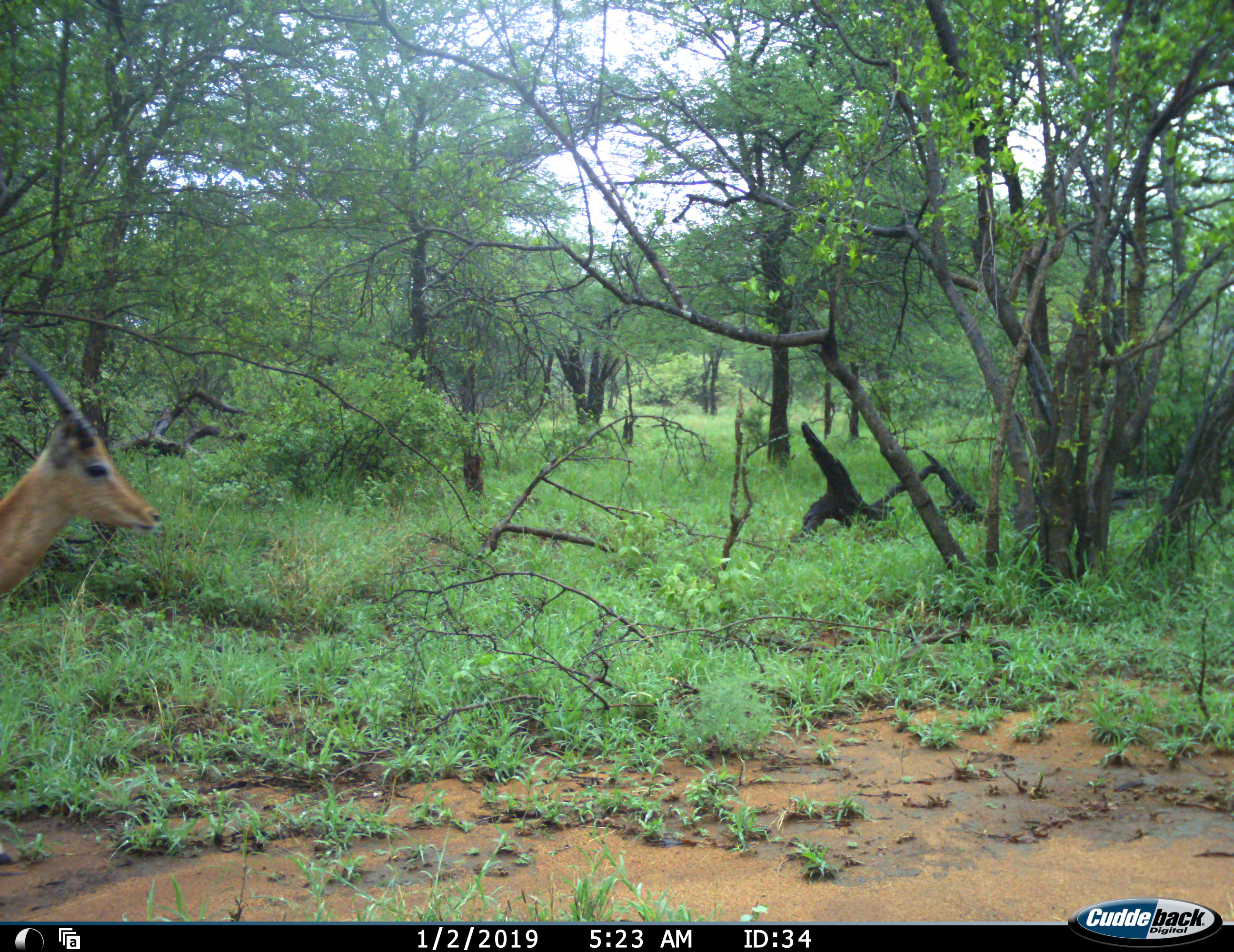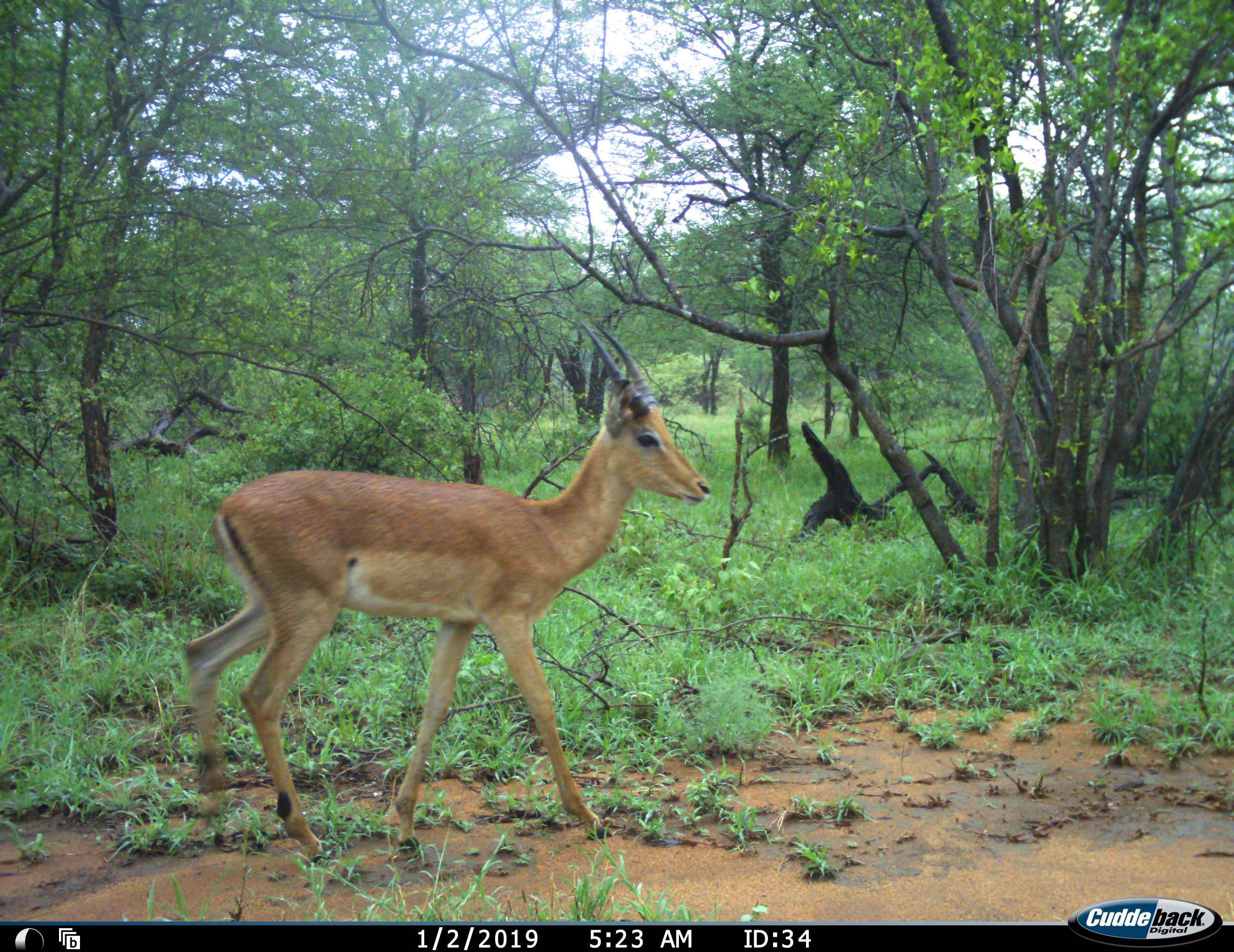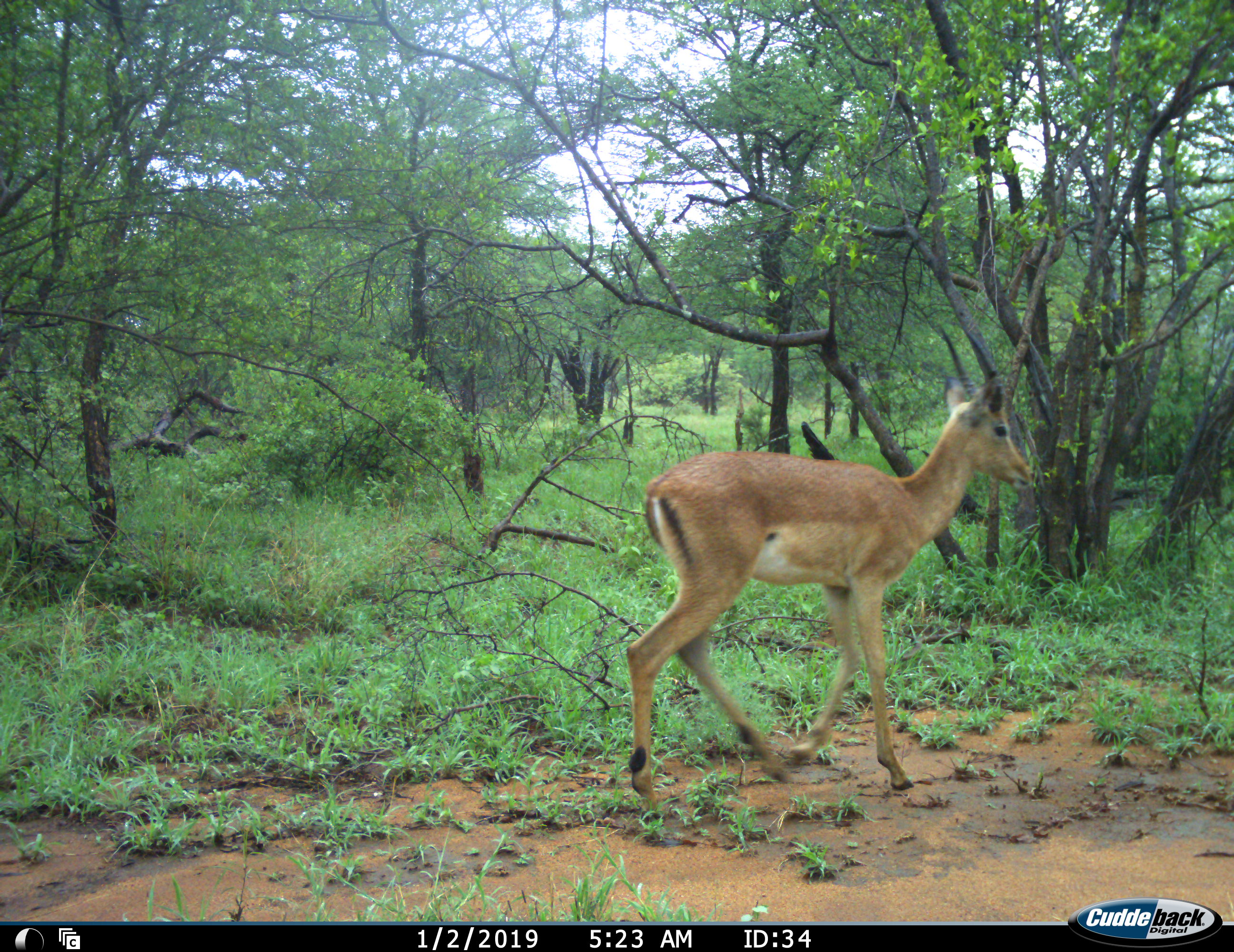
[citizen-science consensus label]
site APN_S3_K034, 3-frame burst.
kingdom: Animalia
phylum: Chordata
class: Mammalia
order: Artiodactyla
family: Bovidae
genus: Aepyceros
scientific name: Aepyceros melampus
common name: impala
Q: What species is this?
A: Impala (Aepyceros melampus).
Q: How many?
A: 1.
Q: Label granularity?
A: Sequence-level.